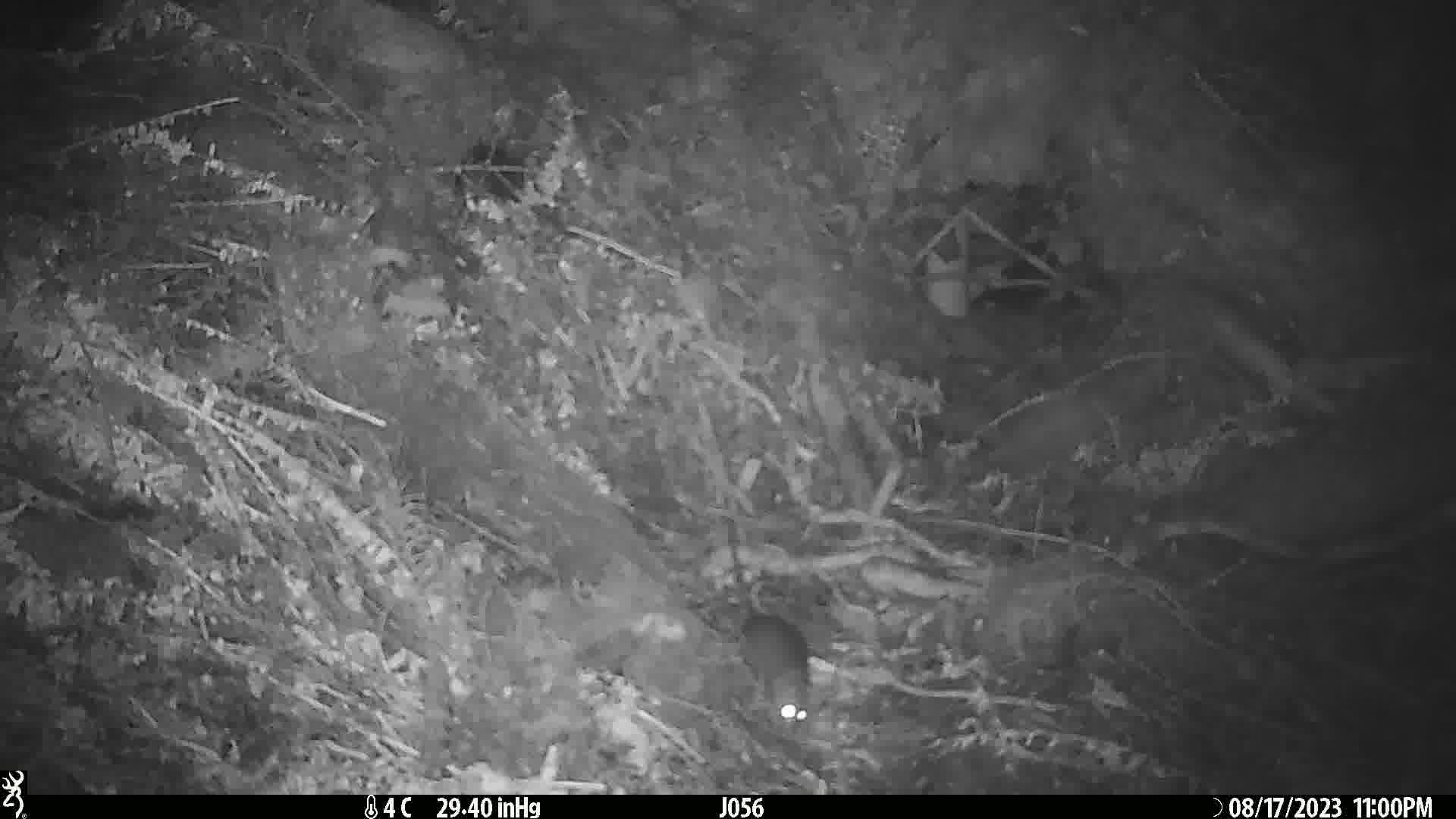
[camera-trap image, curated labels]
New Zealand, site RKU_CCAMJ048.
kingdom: Animalia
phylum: Chordata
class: Mammalia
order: Rodentia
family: Muridae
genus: Rattus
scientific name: Rattus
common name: rat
Rat (Rattus).